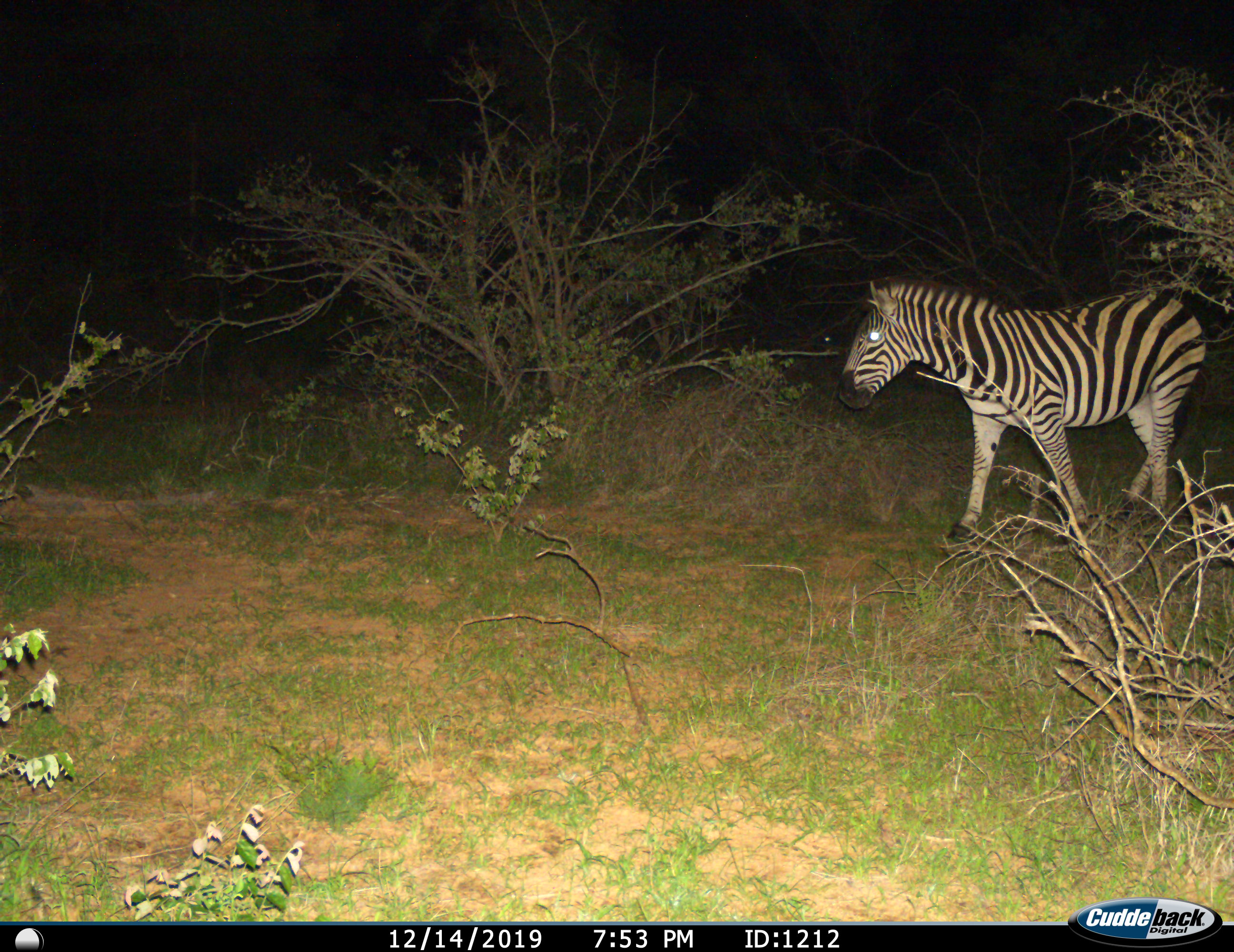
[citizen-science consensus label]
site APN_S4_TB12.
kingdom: Animalia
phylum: Chordata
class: Mammalia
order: Perissodactyla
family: Equidae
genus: Equus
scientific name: Equus quagga burchellii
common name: burchell's zebra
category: zebraburchells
Zebraburchells (burchell's zebra) (Equus quagga burchellii), count 1. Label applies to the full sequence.